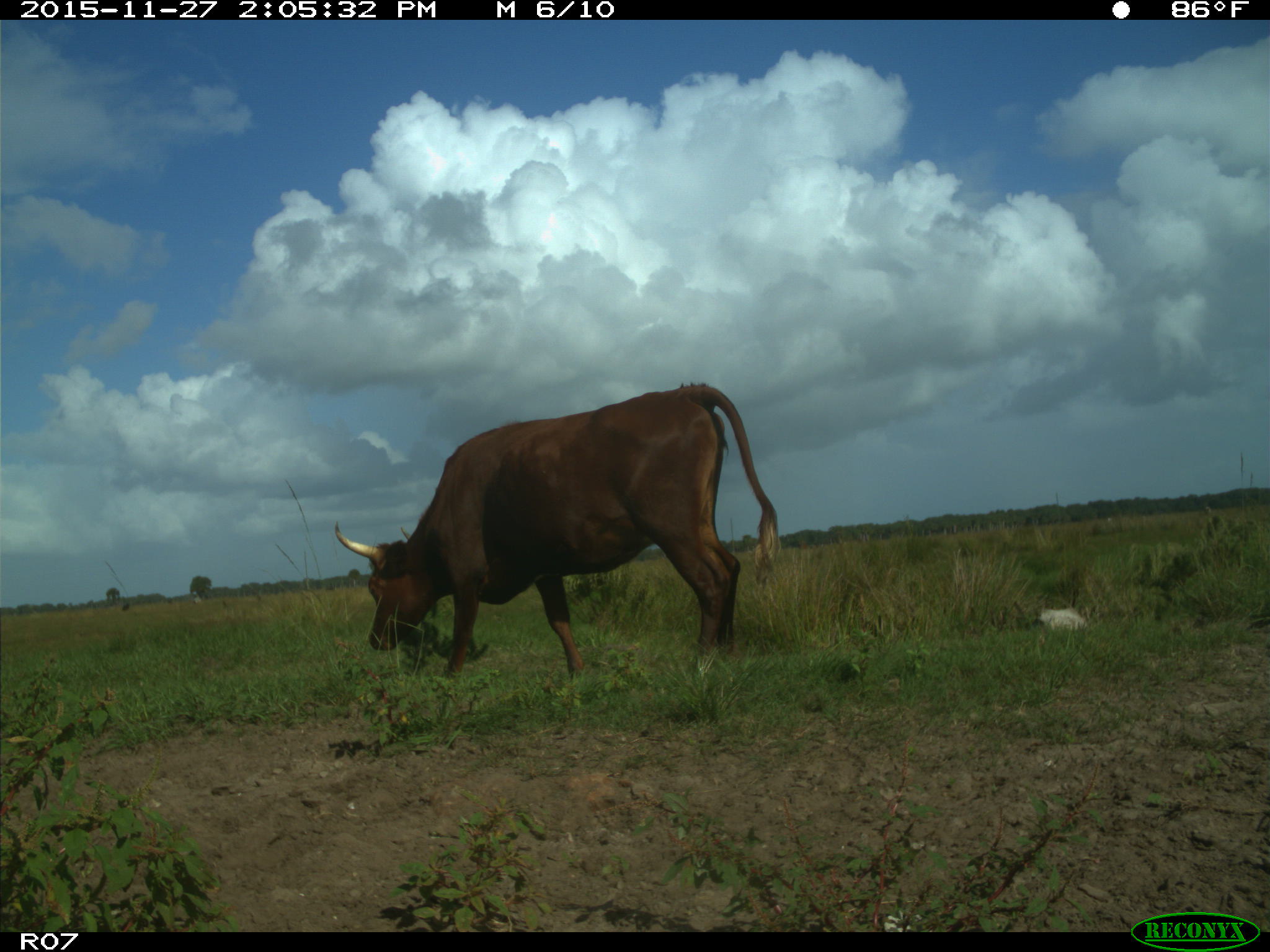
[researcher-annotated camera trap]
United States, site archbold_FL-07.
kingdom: Animalia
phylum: Chordata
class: Mammalia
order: Artiodactyla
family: Bovidae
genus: Bos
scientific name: Bos taurus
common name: domestic cow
Bos taurus (domestic cow).